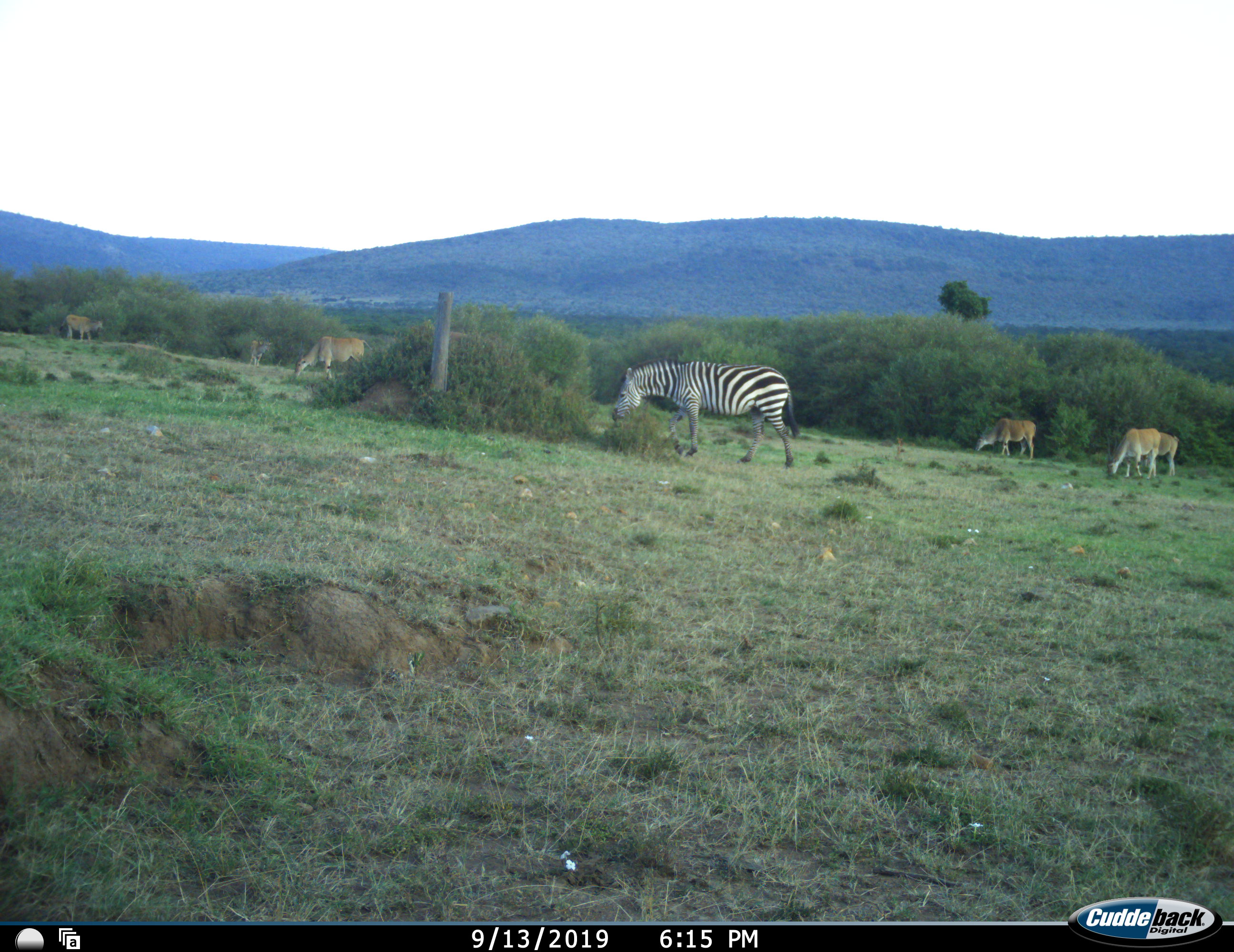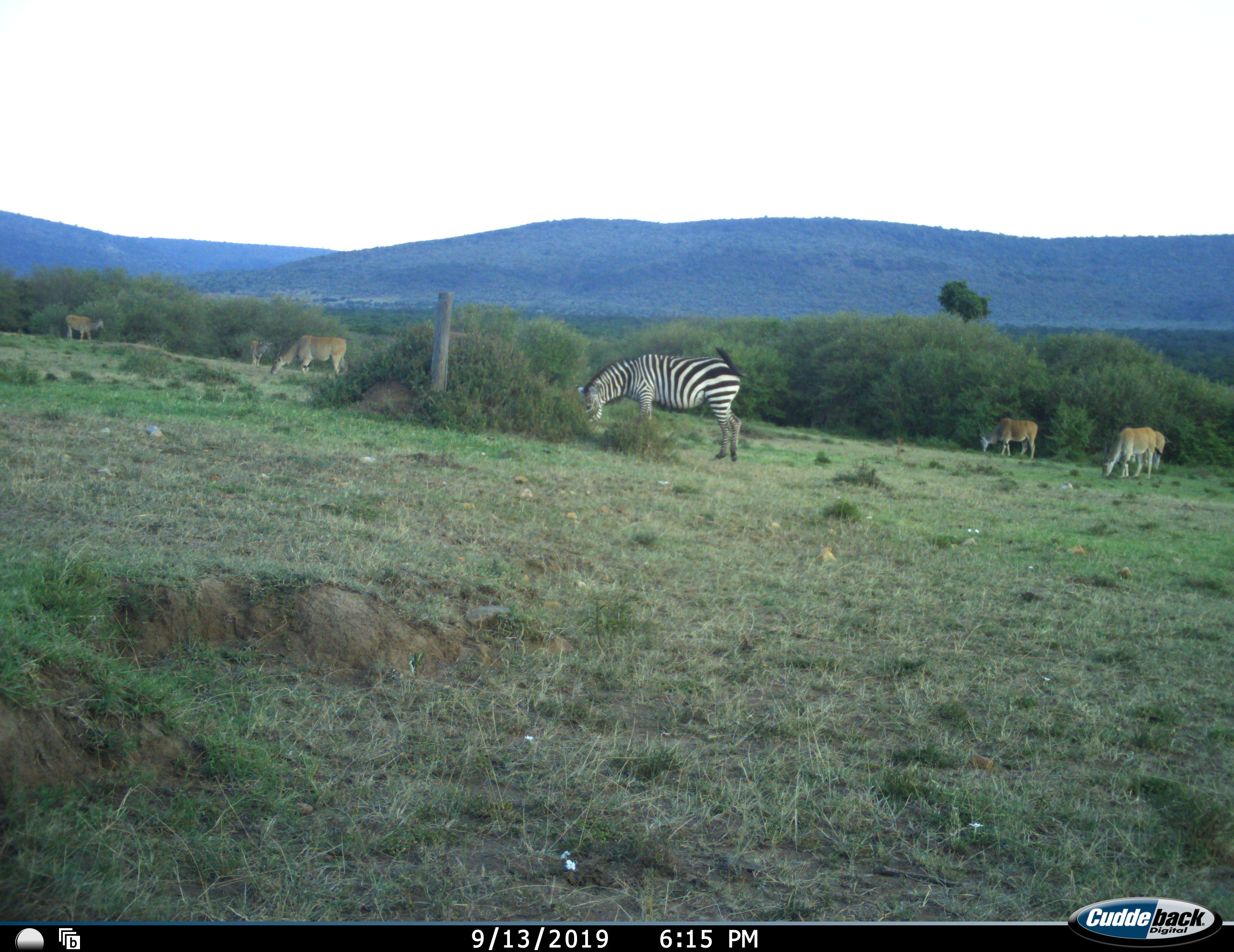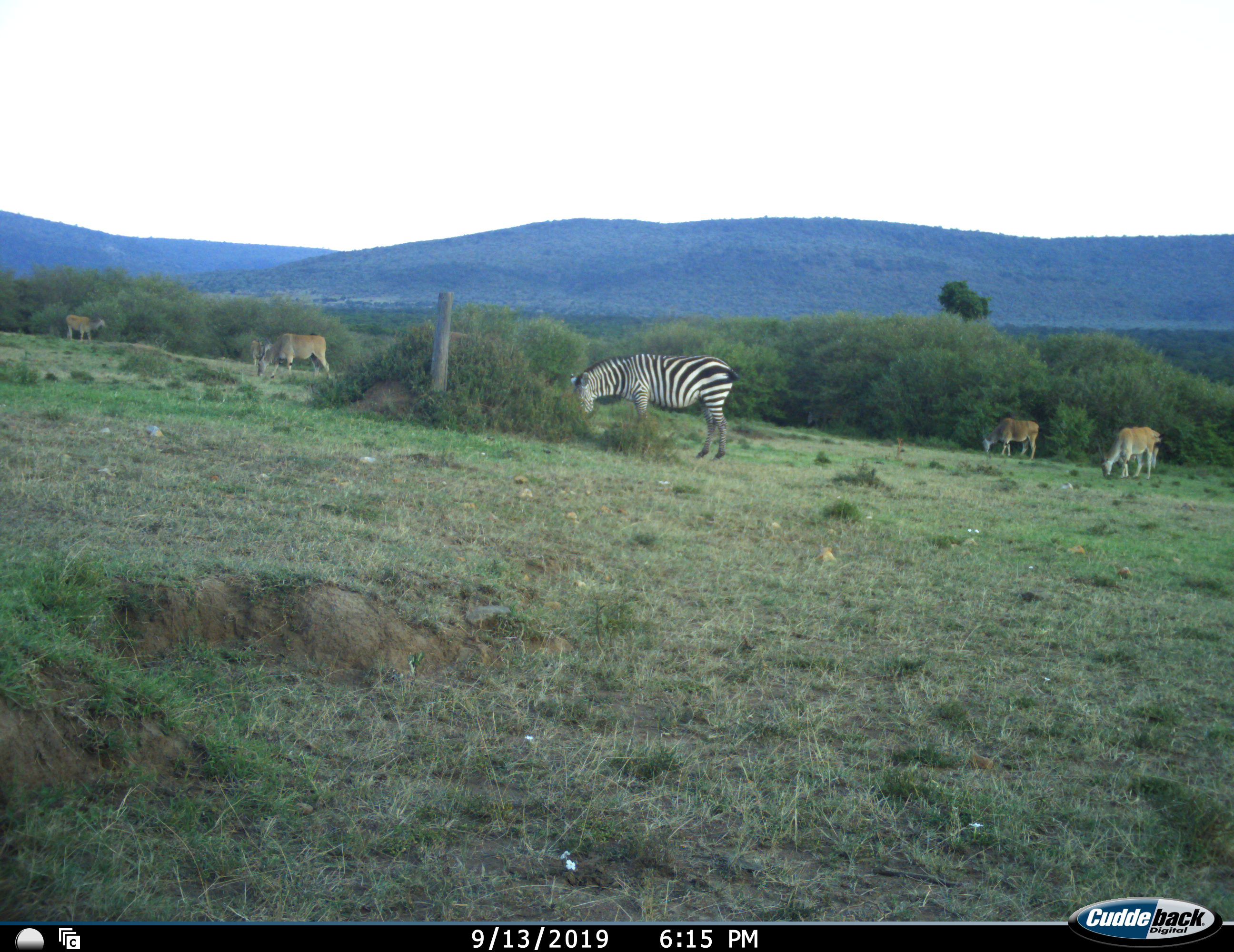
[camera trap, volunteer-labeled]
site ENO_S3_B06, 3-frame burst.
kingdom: Animalia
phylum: Chordata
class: Mammalia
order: Artiodactyla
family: Bovidae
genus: Tragelaphus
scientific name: Tragelaphus oryx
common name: eland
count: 5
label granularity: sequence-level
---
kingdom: Animalia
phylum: Chordata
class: Mammalia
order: Perissodactyla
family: Equidae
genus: Equus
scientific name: Equus quagga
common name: plains zebra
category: zebraplains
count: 1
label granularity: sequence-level